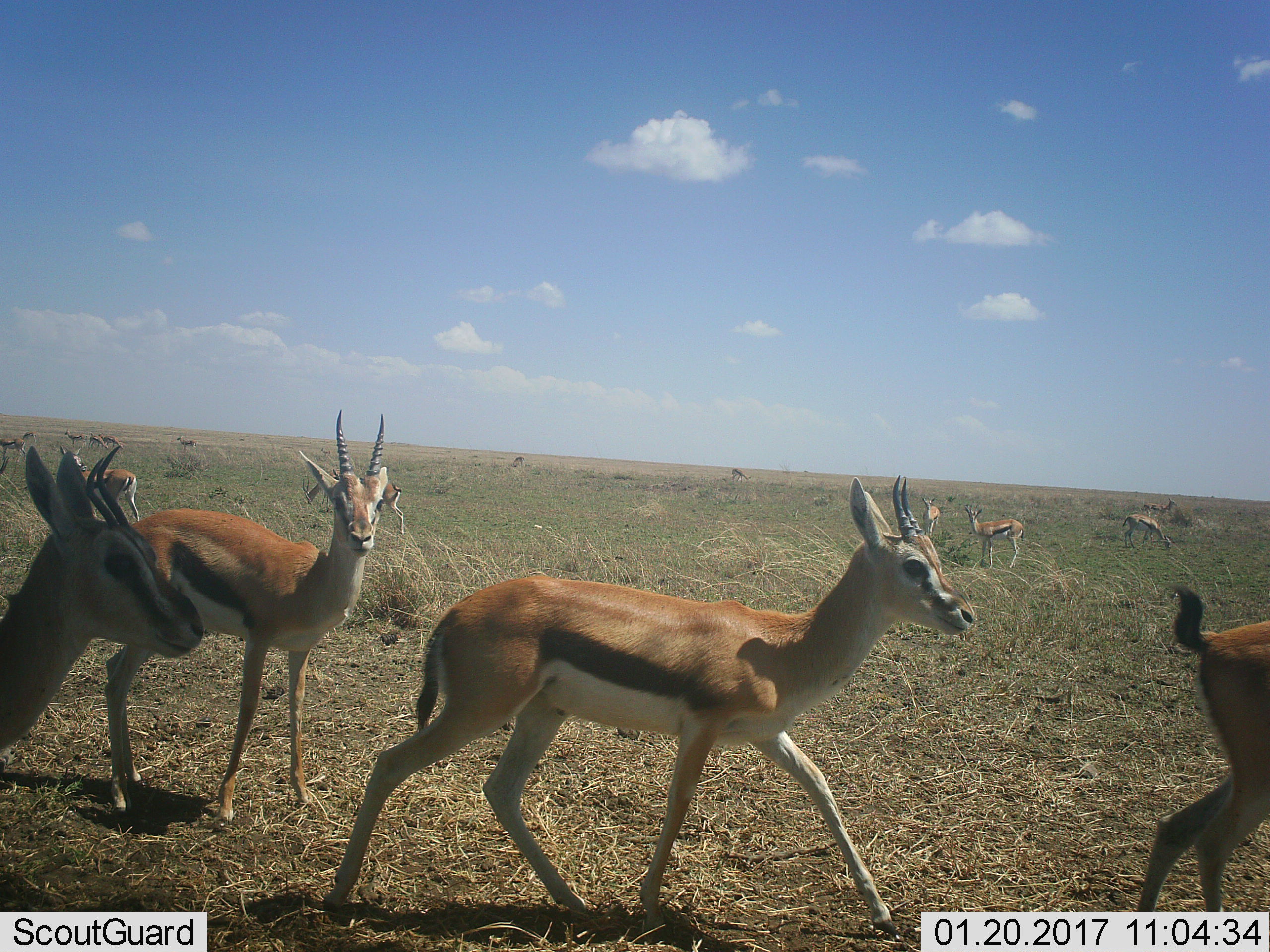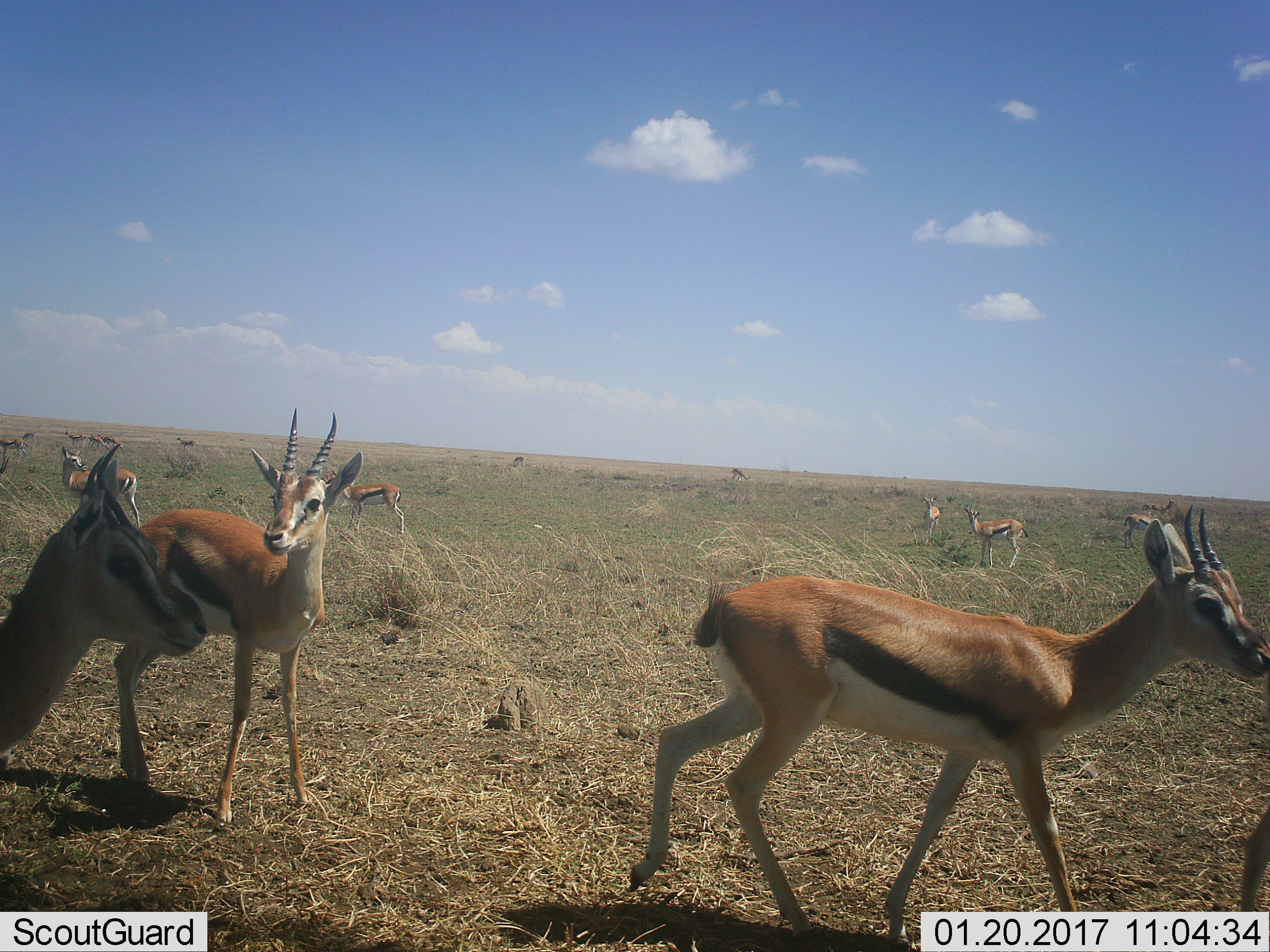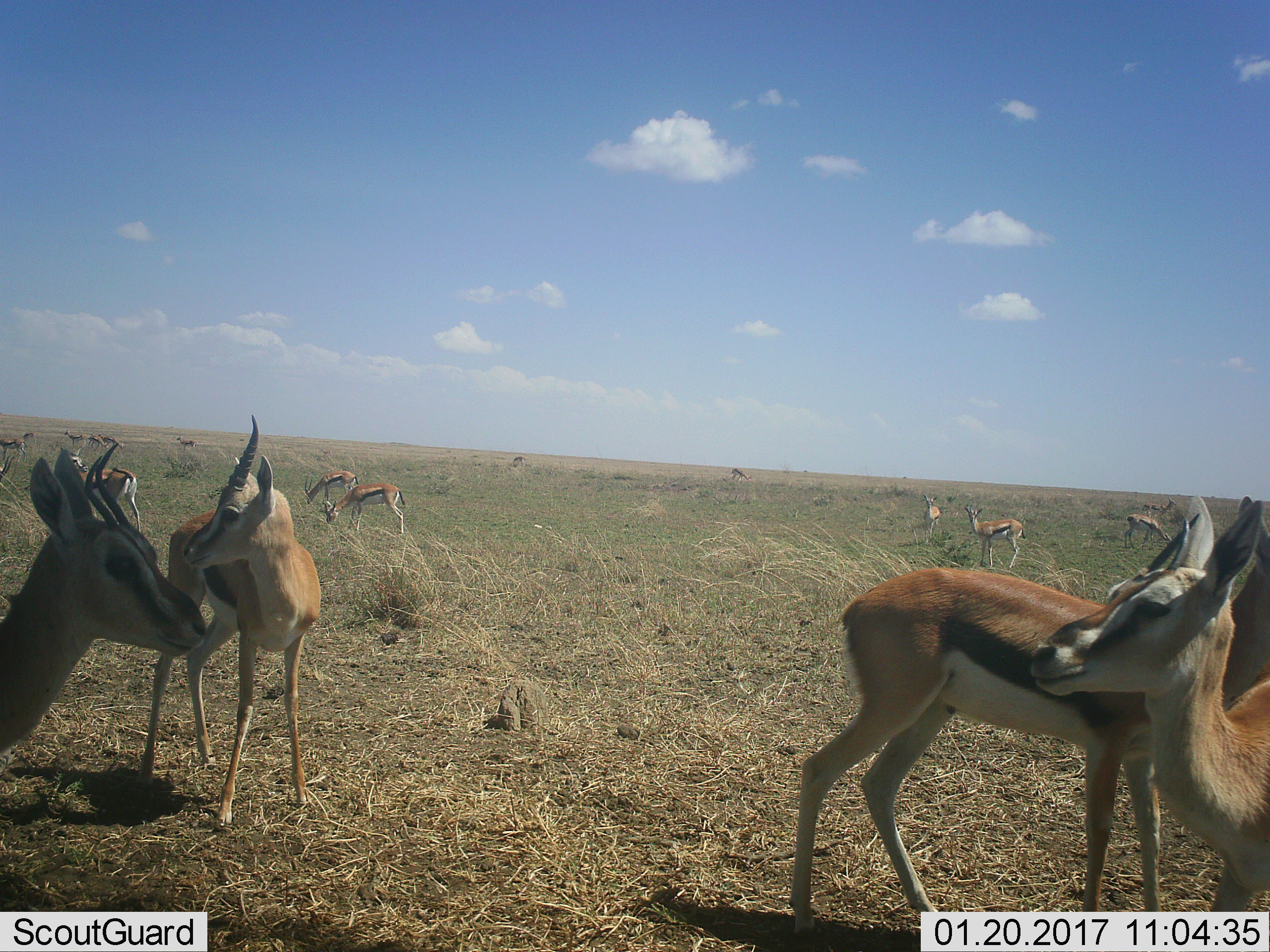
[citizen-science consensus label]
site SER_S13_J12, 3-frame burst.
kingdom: Animalia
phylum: Chordata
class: Mammalia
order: Artiodactyla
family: Bovidae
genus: Eudorcas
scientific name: Eudorcas thomsonii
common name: thomson's gazelle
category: gazellethomsons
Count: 11-50.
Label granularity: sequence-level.